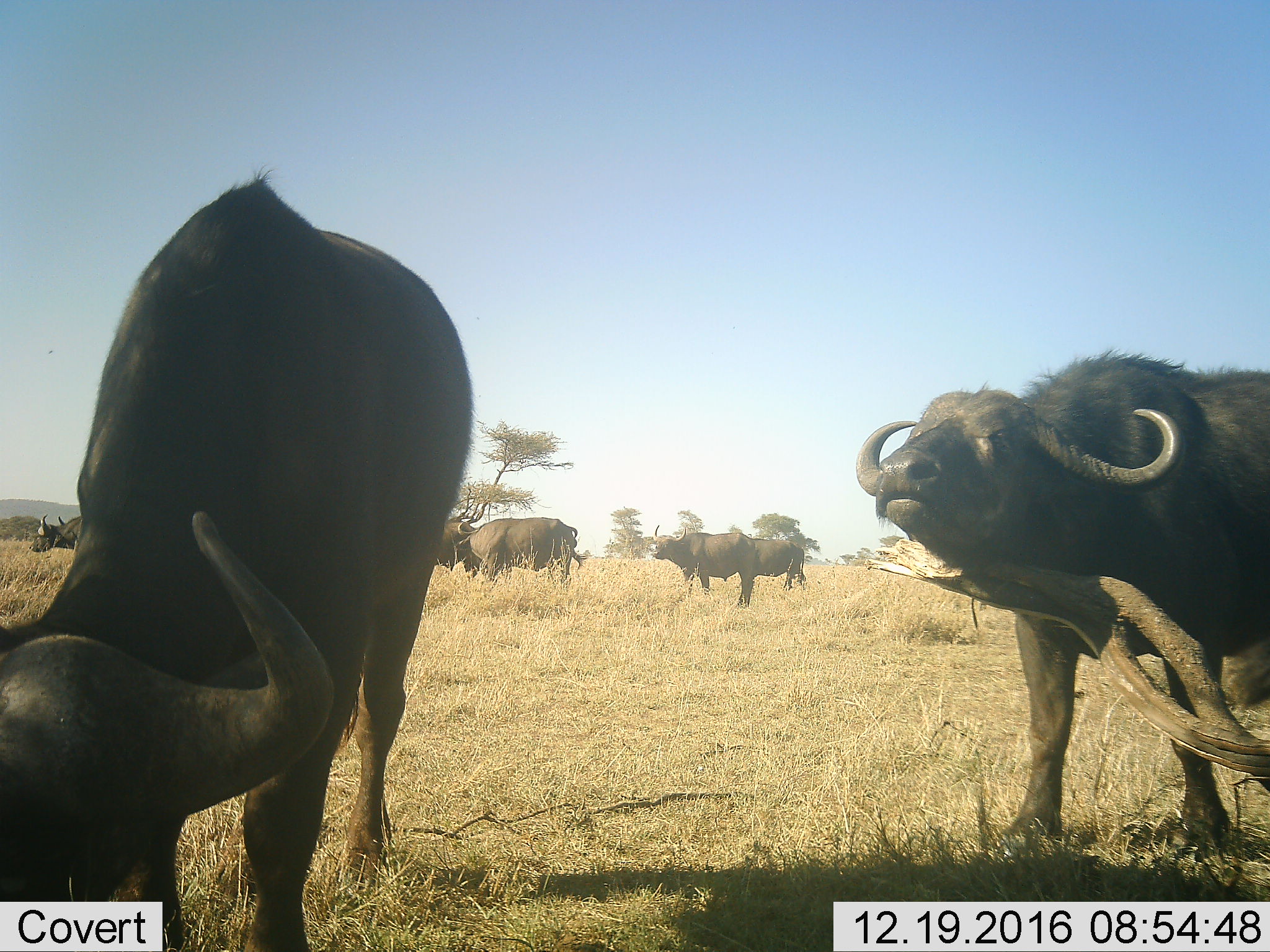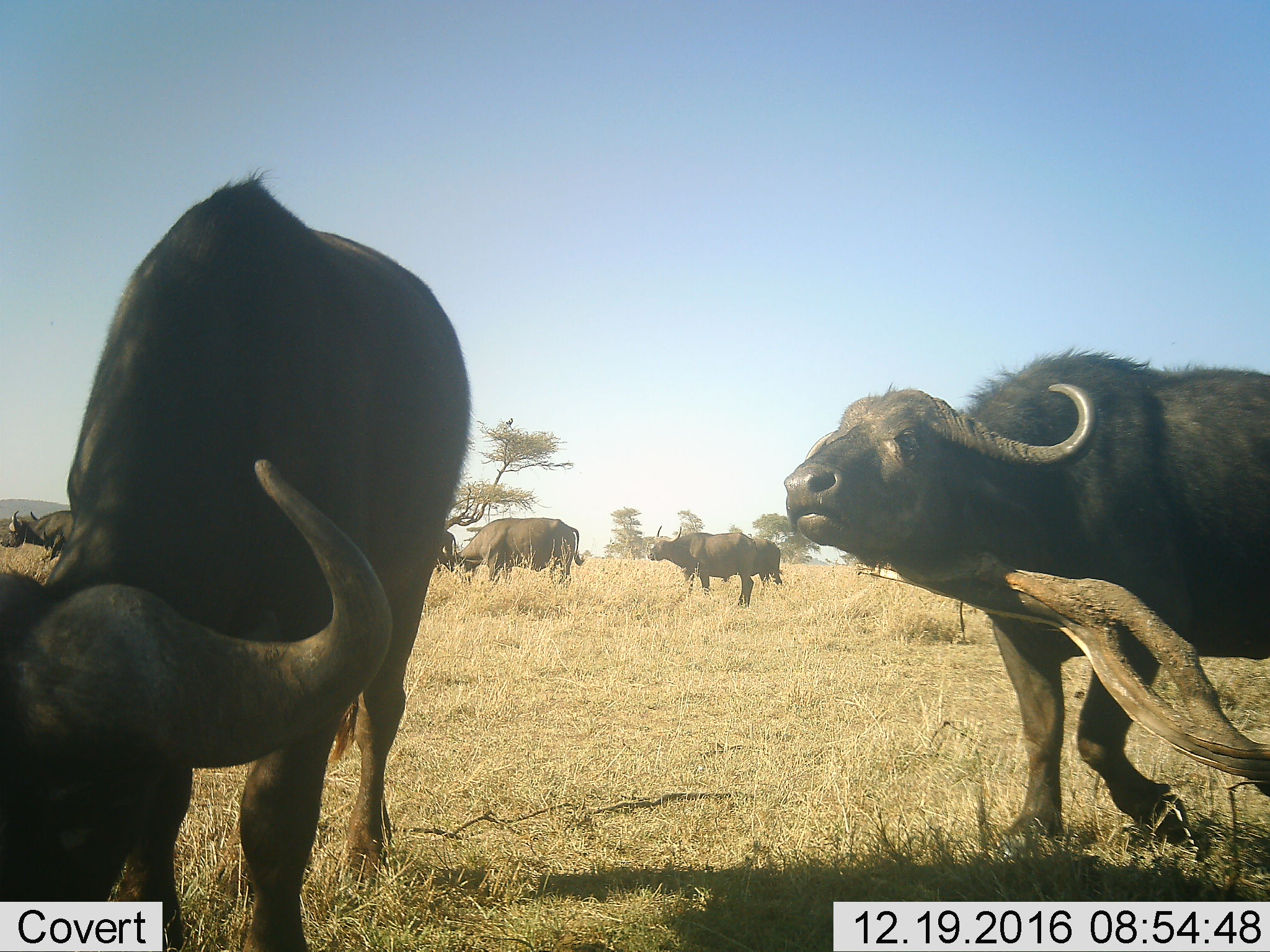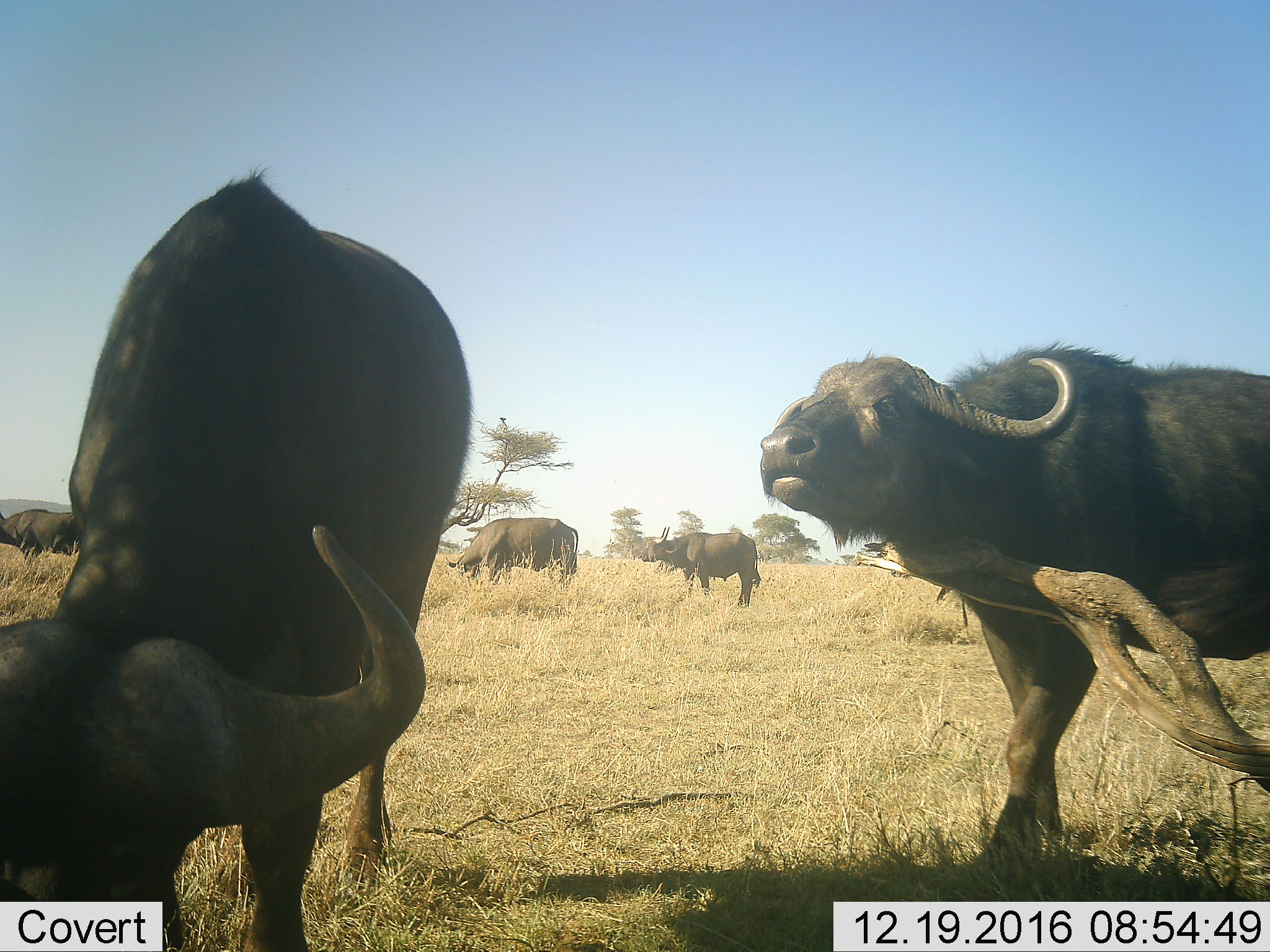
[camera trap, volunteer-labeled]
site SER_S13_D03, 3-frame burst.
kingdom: Animalia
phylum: Chordata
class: Mammalia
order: Artiodactyla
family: Bovidae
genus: Syncerus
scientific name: Syncerus caffer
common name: african buffalo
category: buffalo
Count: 7.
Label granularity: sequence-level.